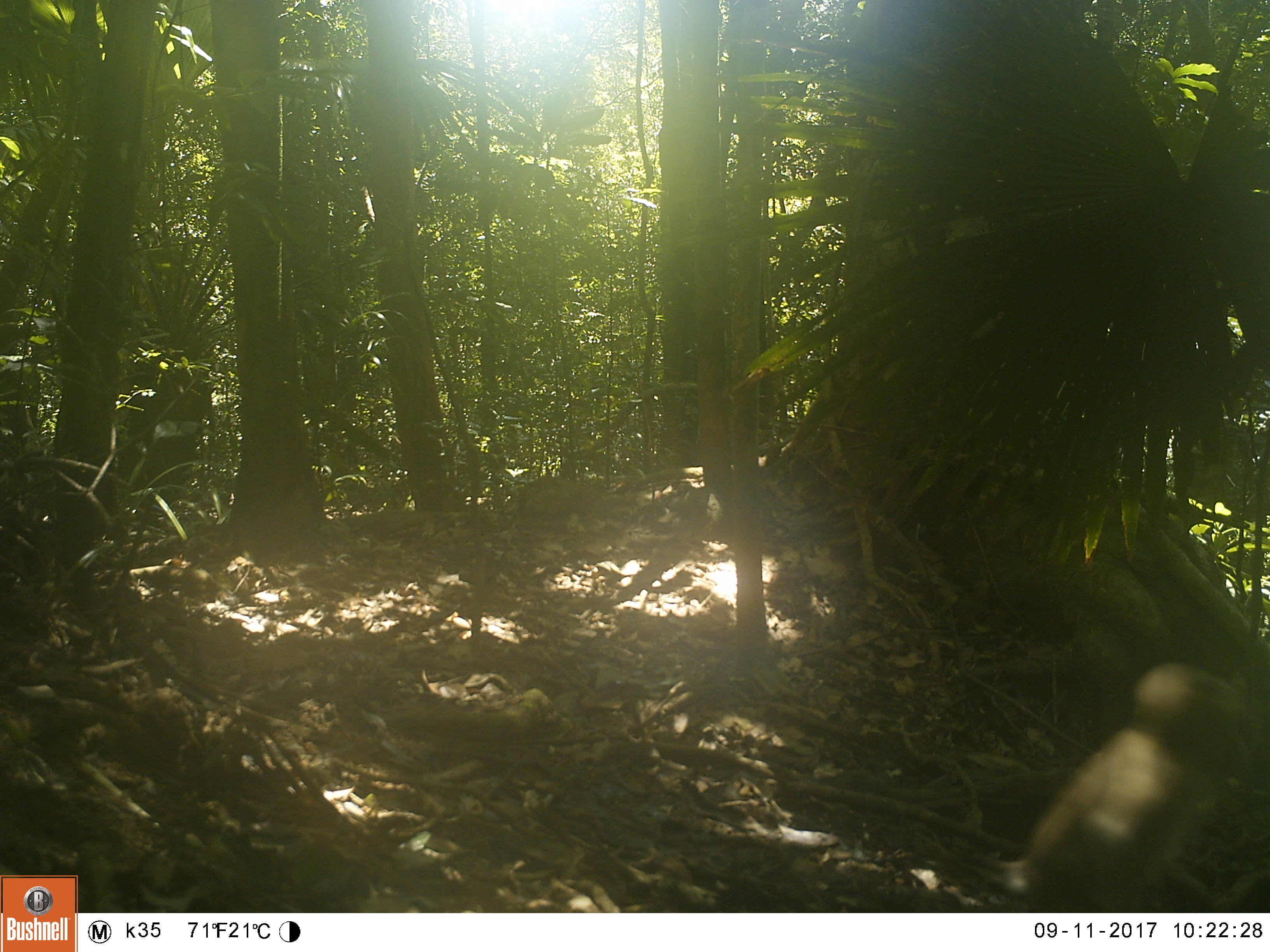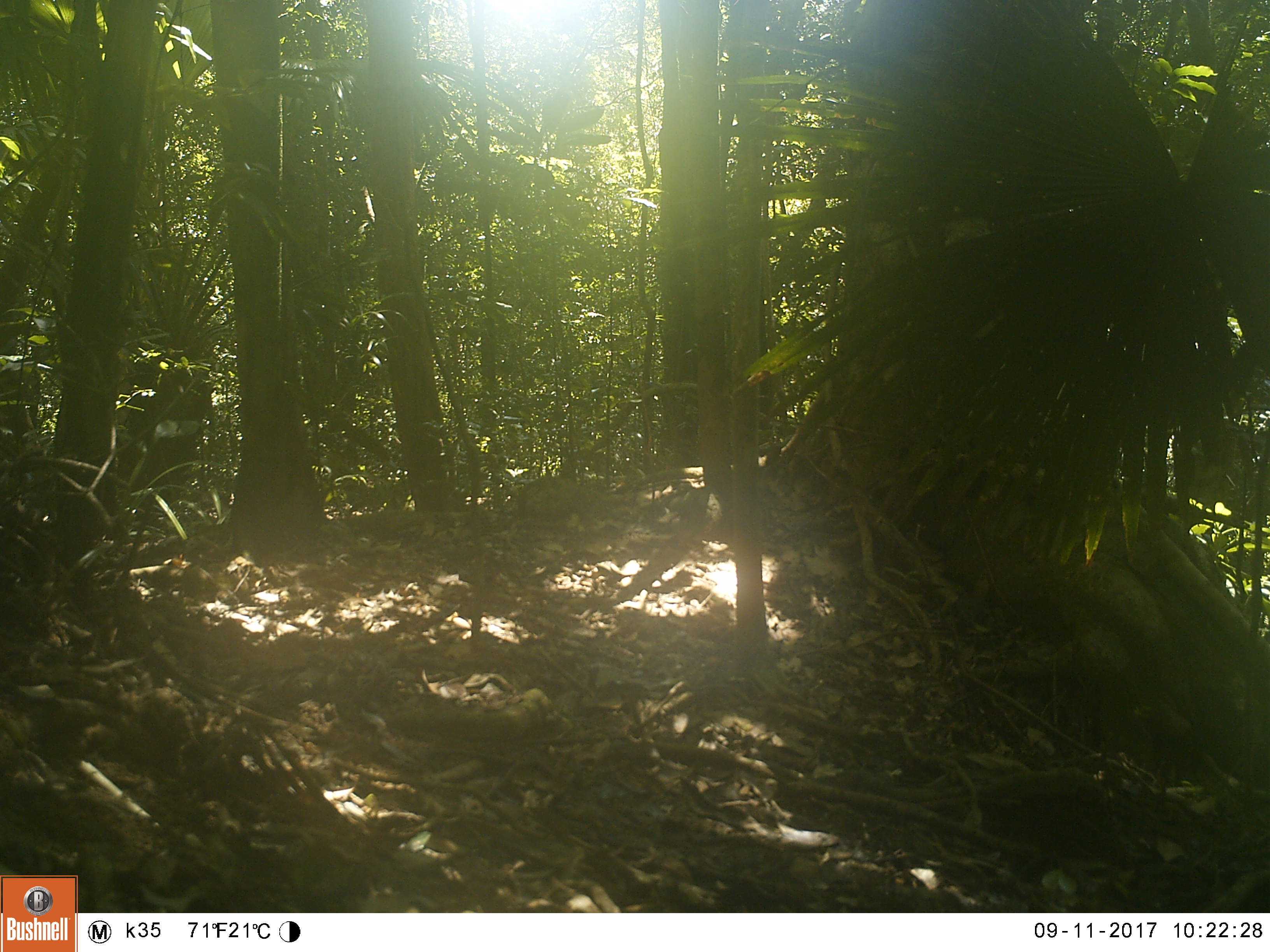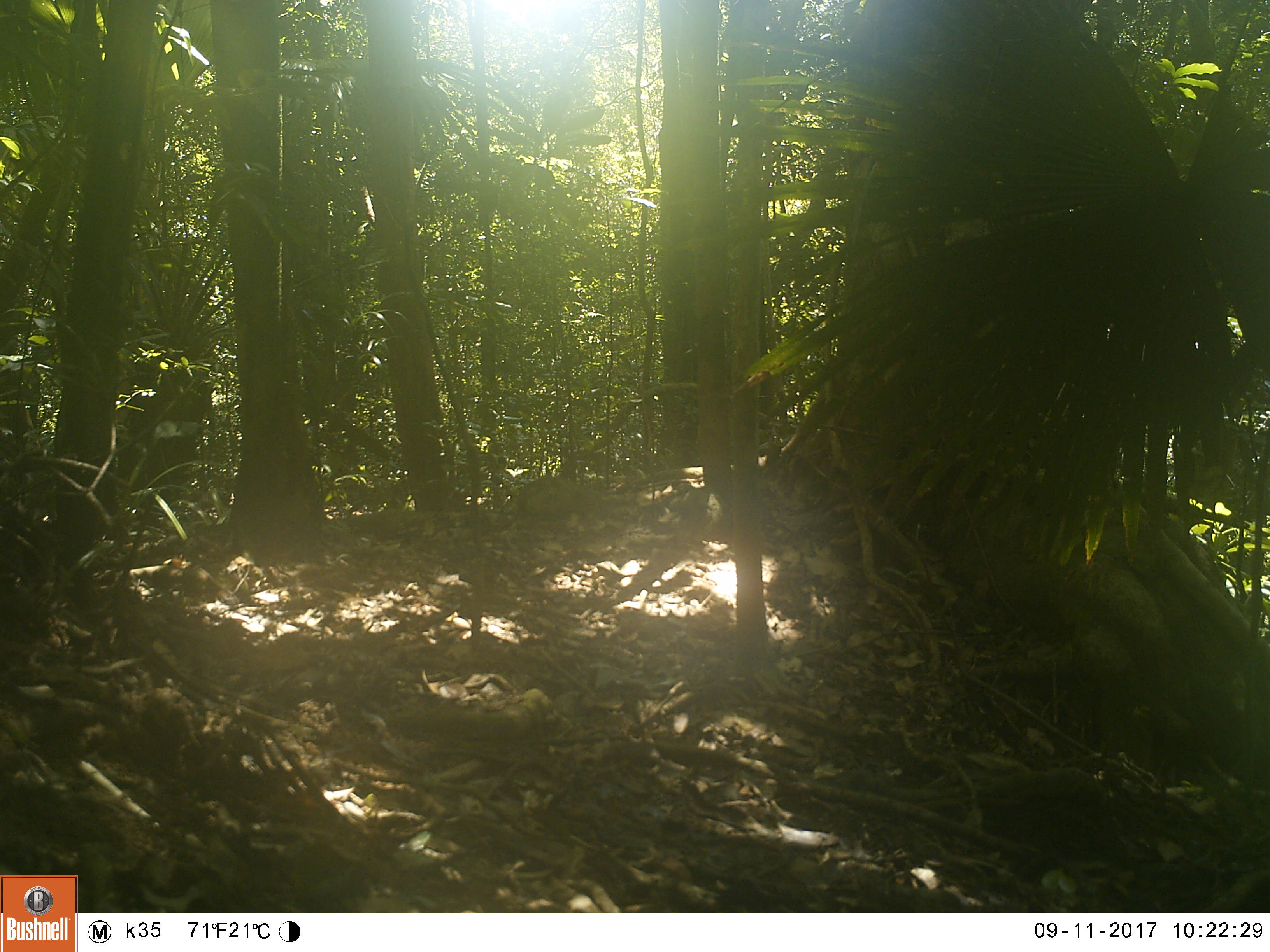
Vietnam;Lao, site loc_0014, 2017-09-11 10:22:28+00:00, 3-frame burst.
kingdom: Animalia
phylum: Chordata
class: Mammalia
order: Primates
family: Cercopithecidae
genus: Macaca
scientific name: Macaca nemestrina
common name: pig-tailed macaque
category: pig tailed macaque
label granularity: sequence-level